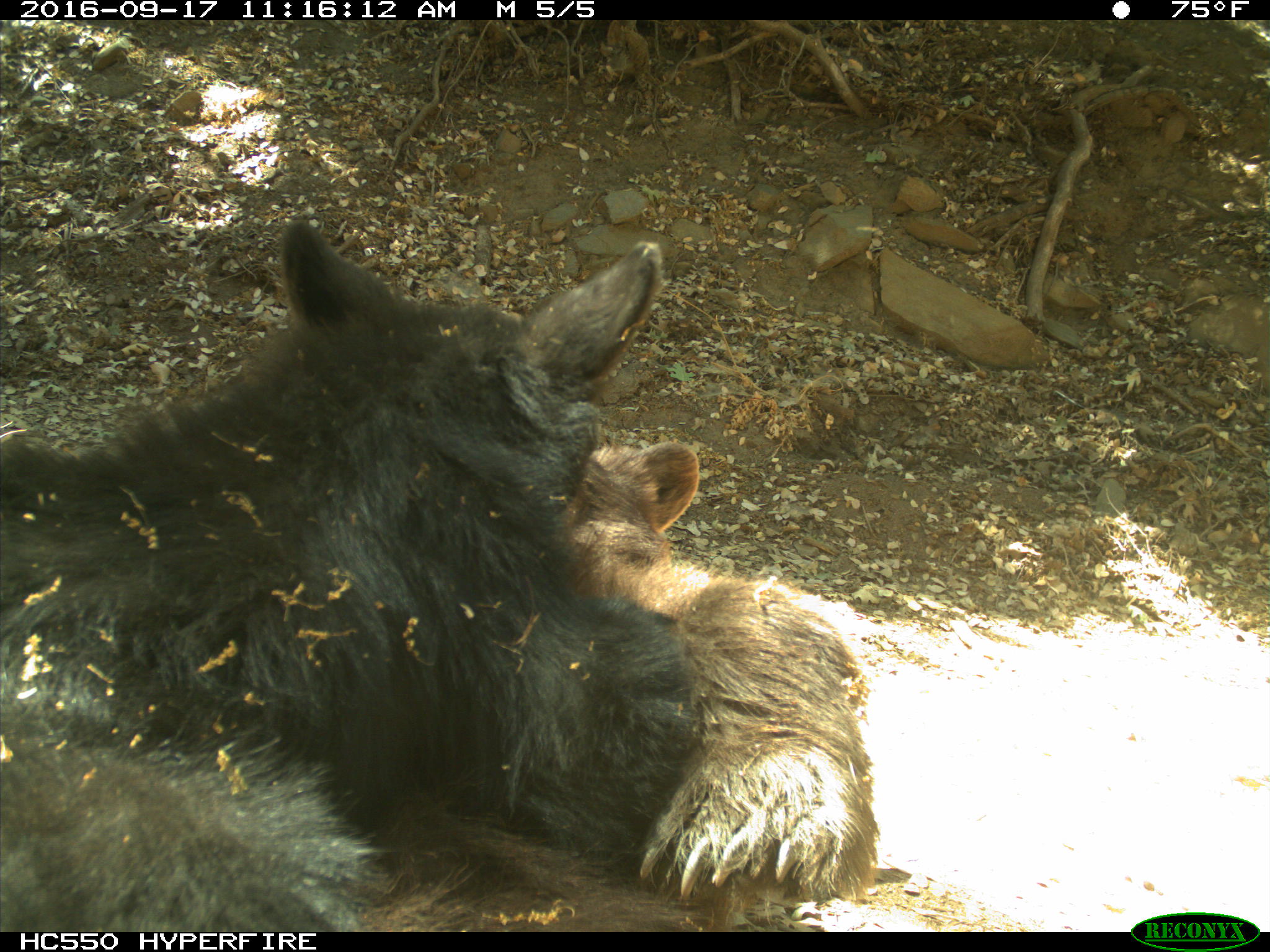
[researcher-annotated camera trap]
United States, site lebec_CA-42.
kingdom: Animalia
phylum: Chordata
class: Mammalia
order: Carnivora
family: Ursidae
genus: Ursus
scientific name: Ursus americanus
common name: american black bear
Ursus americanus (american black bear).